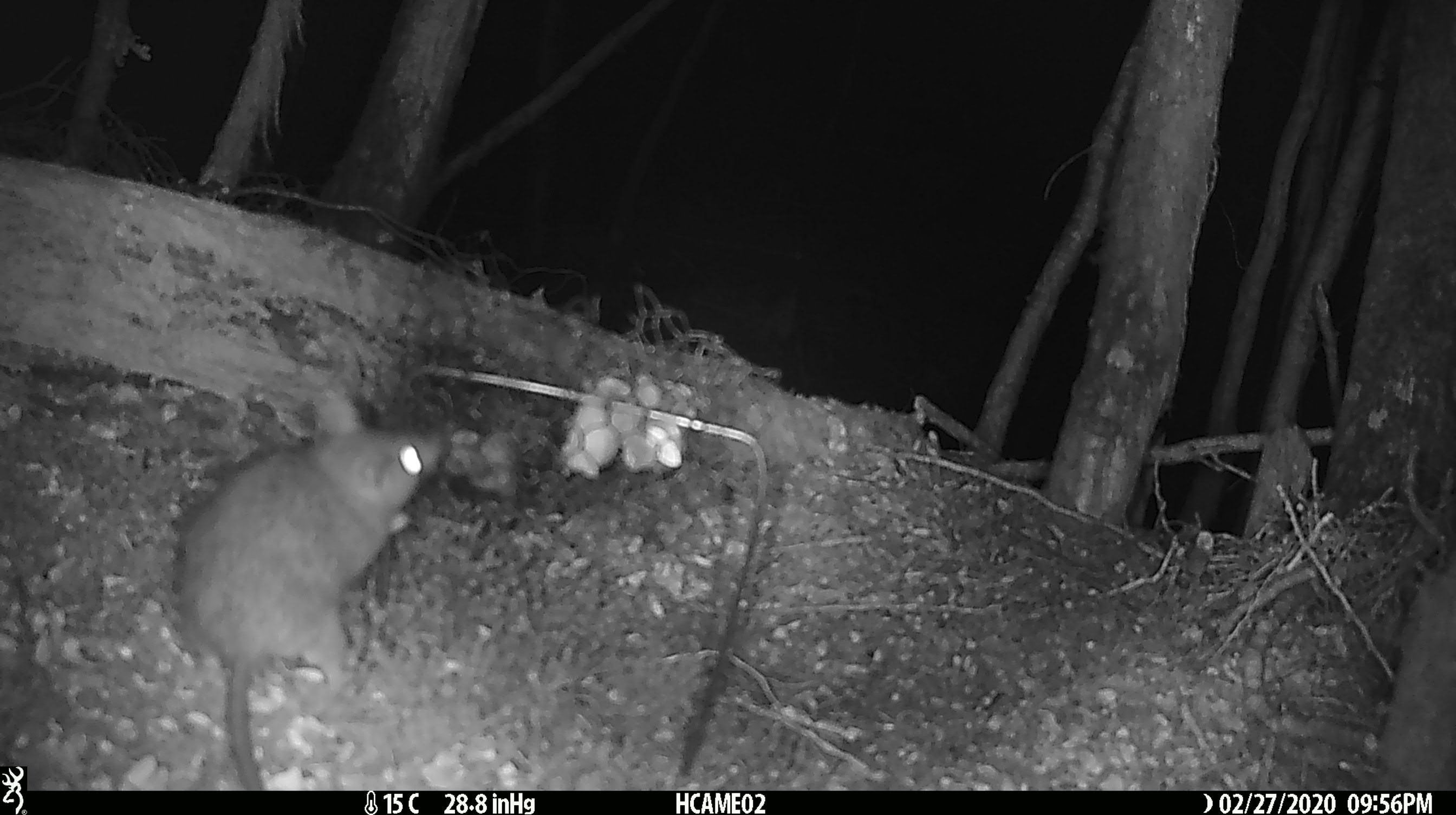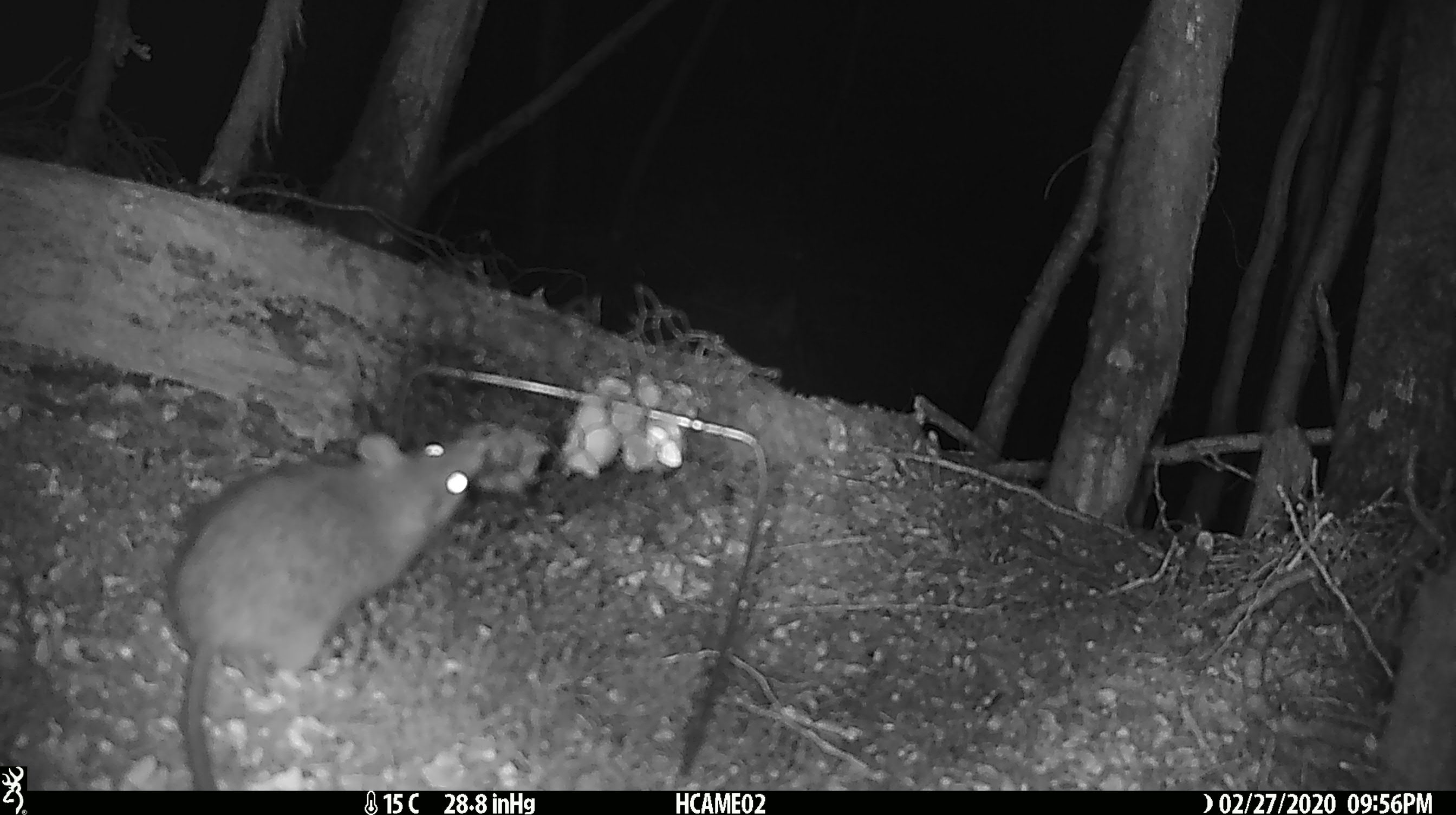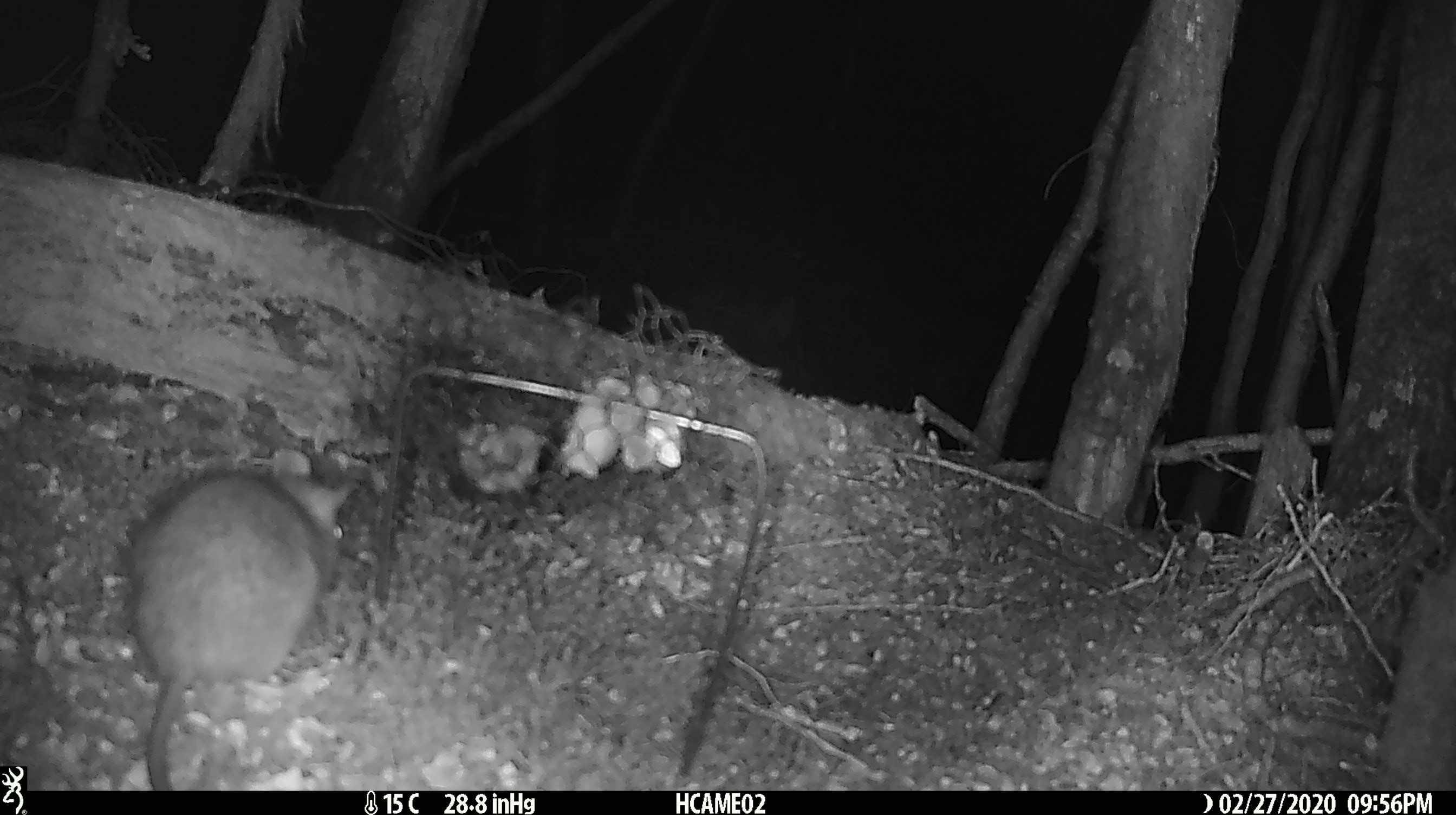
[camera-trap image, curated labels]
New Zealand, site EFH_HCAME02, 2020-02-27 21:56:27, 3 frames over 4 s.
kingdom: Animalia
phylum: Chordata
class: Mammalia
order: Rodentia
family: Muridae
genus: Rattus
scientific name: Rattus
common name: rat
Rat (Rattus).